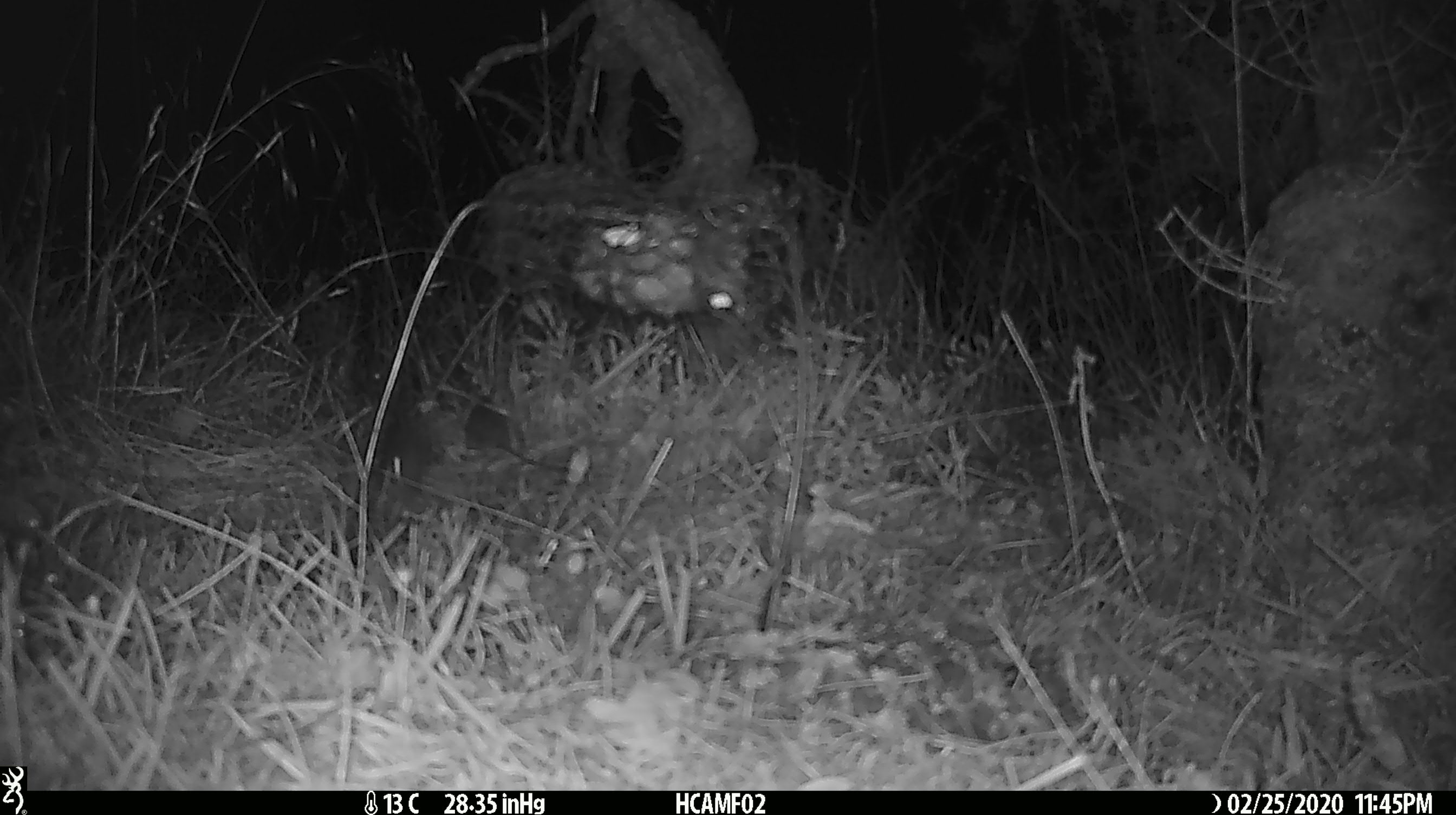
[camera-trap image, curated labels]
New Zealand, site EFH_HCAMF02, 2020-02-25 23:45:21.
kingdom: Animalia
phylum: Chordata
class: Mammalia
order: Rodentia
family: Muridae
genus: Mus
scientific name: Mus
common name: mouse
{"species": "mouse (Mus)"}